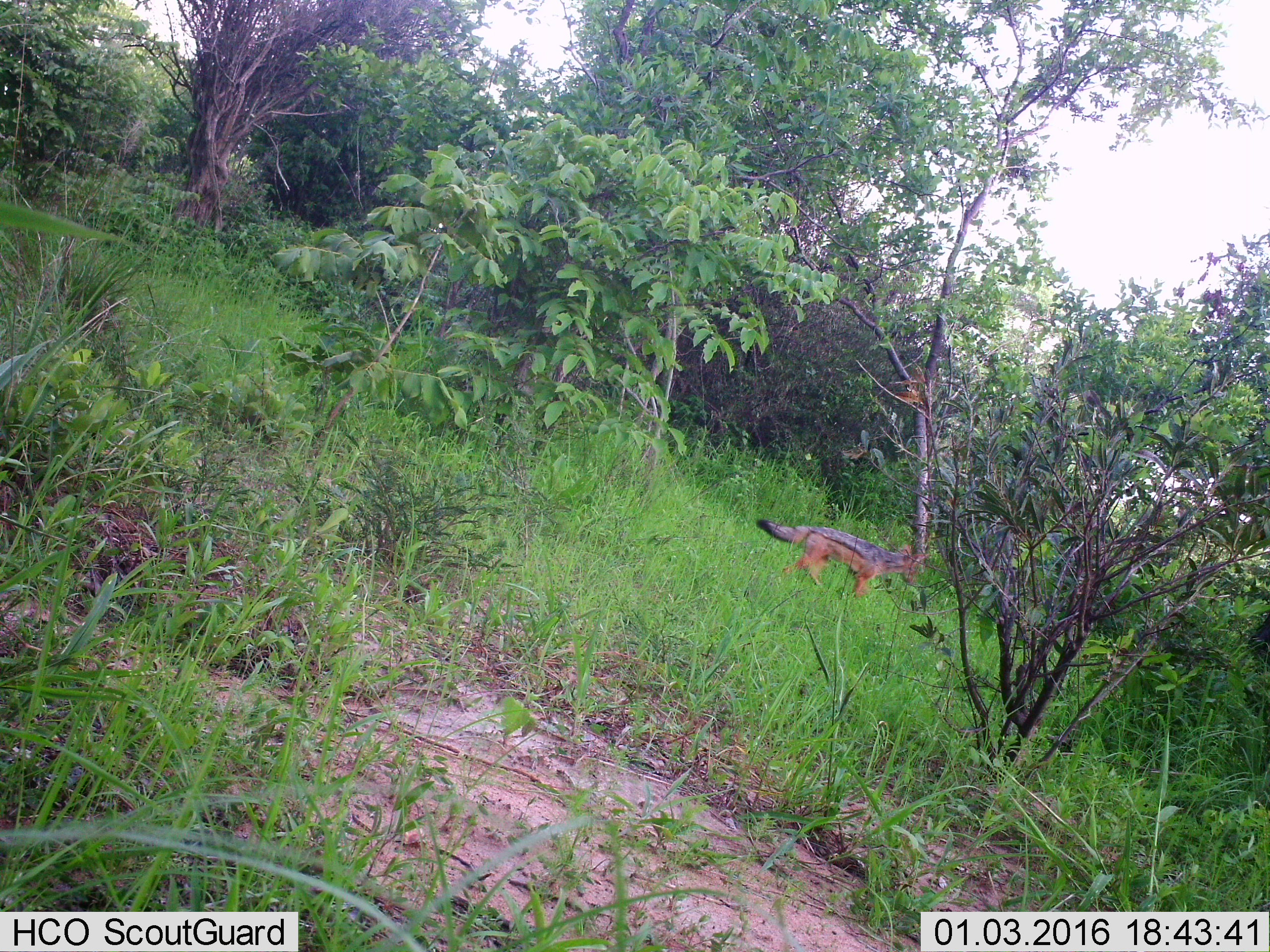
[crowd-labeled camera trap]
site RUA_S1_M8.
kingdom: Animalia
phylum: Chordata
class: Mammalia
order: Carnivora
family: Canidae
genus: Lupulella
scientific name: Lupulella mesomelas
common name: black-backed jackal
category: jackalblackbacked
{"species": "jackalblackbacked (black-backed jackal) (Lupulella mesomelas)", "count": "1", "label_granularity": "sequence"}